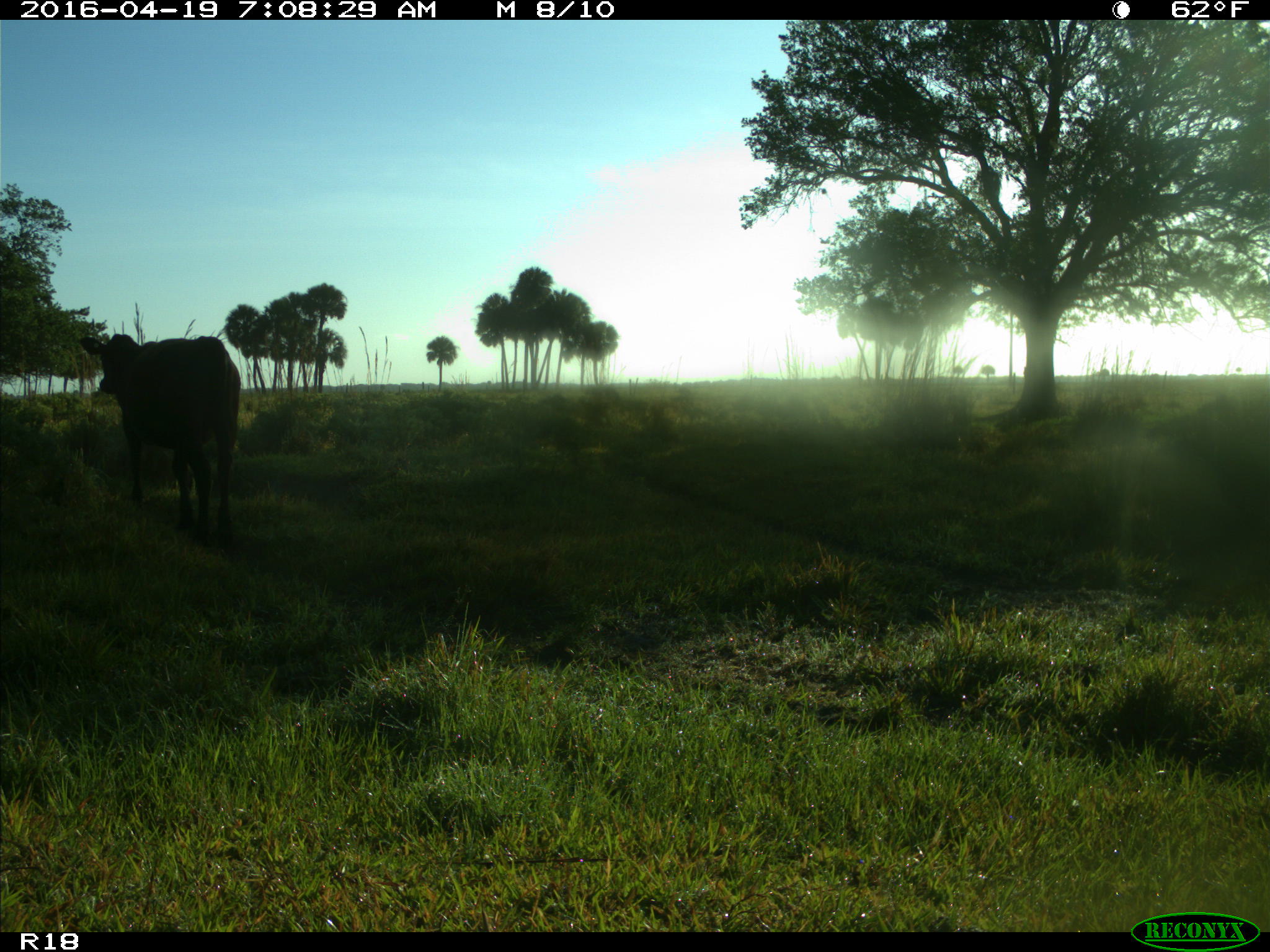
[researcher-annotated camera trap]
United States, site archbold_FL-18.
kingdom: Animalia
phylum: Chordata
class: Mammalia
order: Artiodactyla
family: Bovidae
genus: Bos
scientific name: Bos taurus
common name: domestic cow